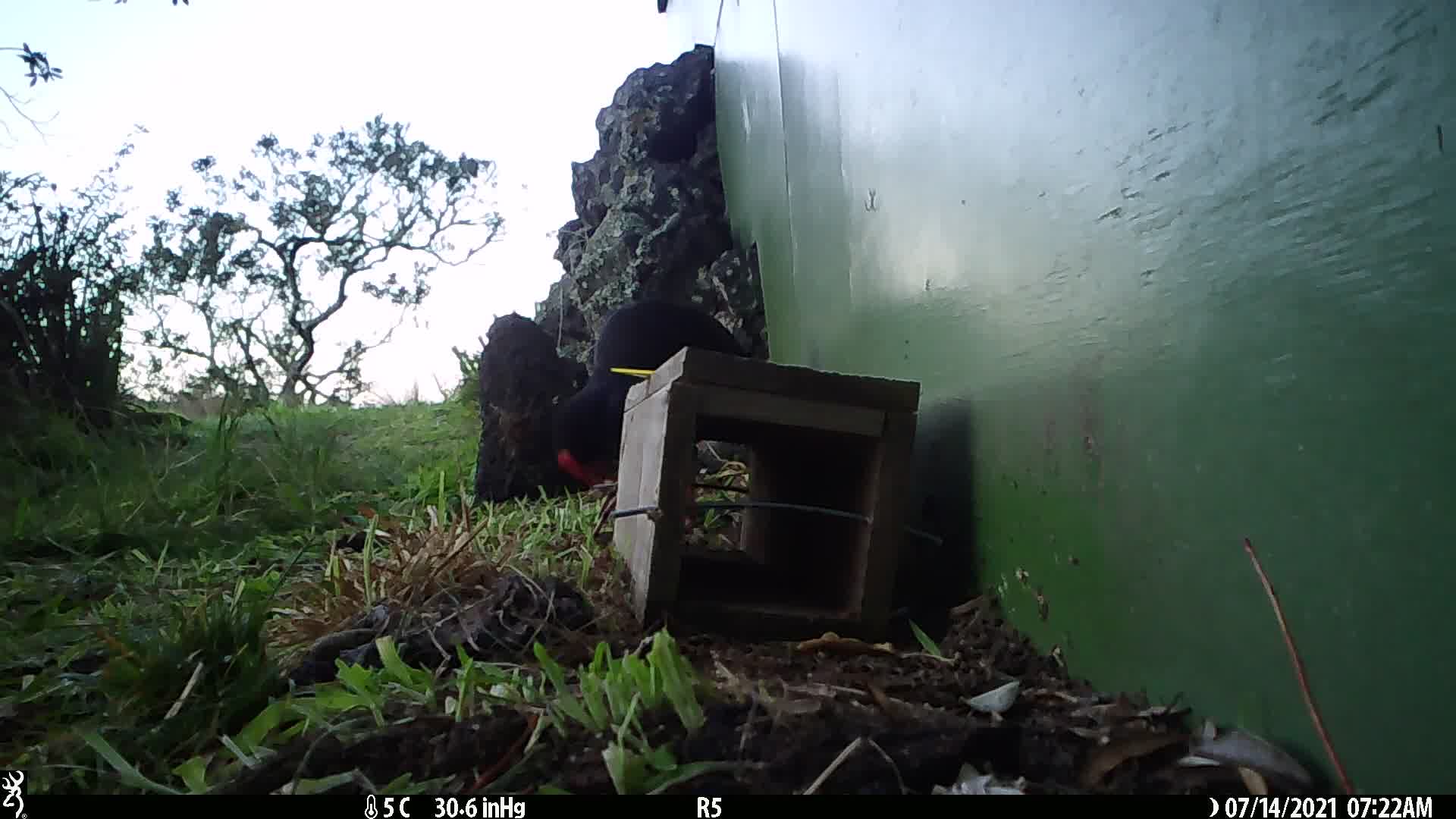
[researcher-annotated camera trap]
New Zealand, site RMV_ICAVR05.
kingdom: Animalia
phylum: Chordata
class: Aves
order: Gruiformes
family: Rallidae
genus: Porphyrio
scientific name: Porphyrio melanotus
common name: australasian swamphen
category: pukeko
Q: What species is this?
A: Pukeko (australasian swamphen) (Porphyrio melanotus).